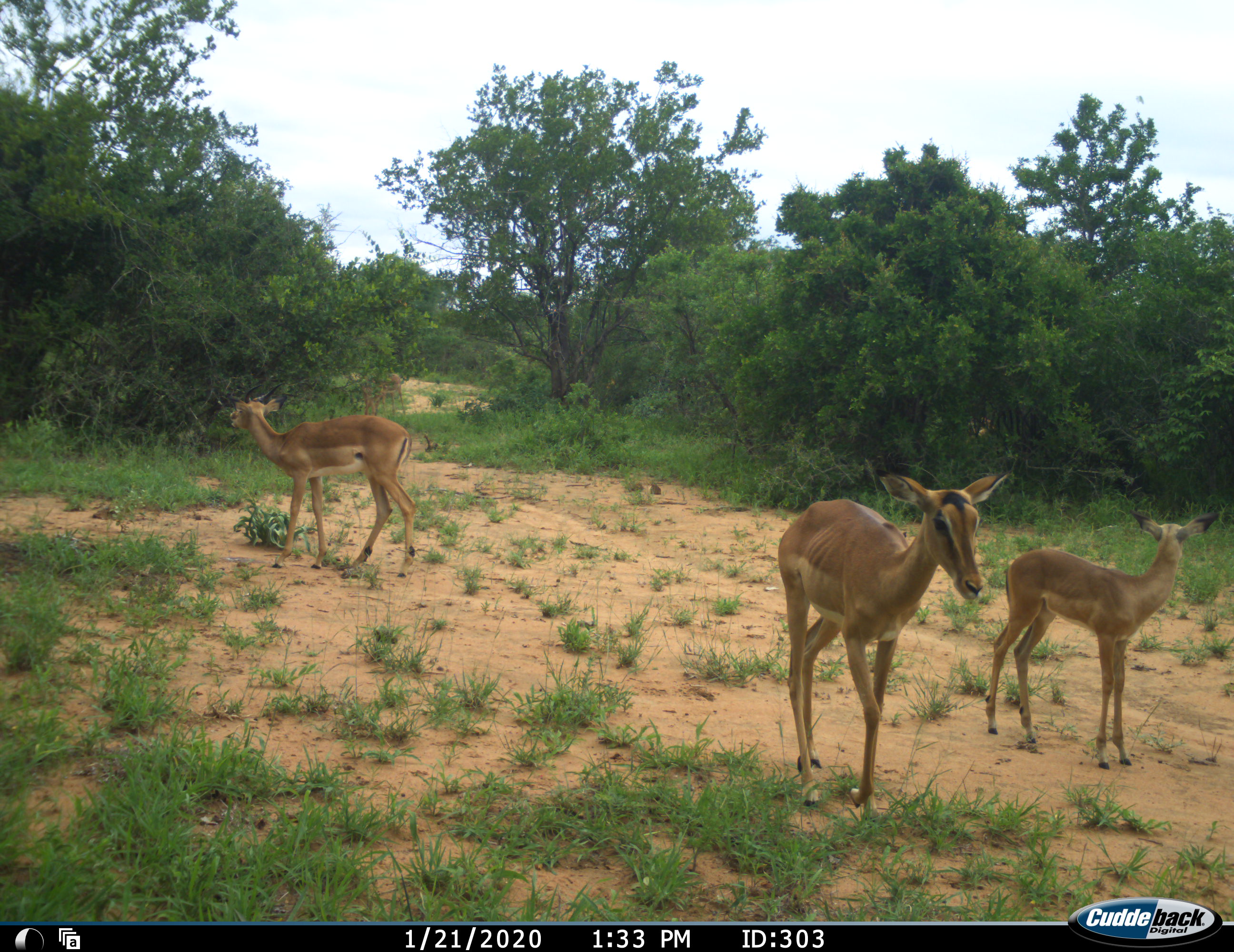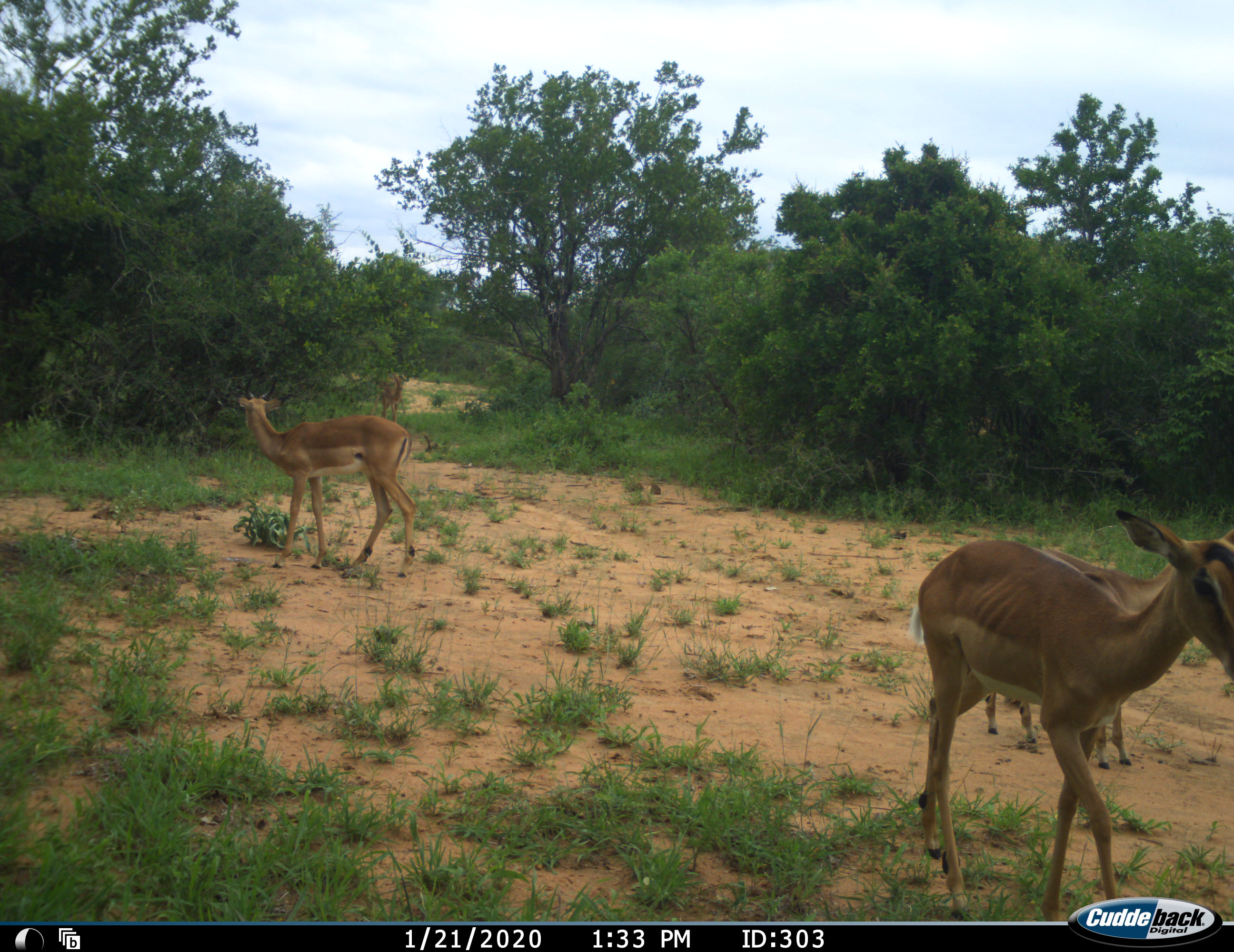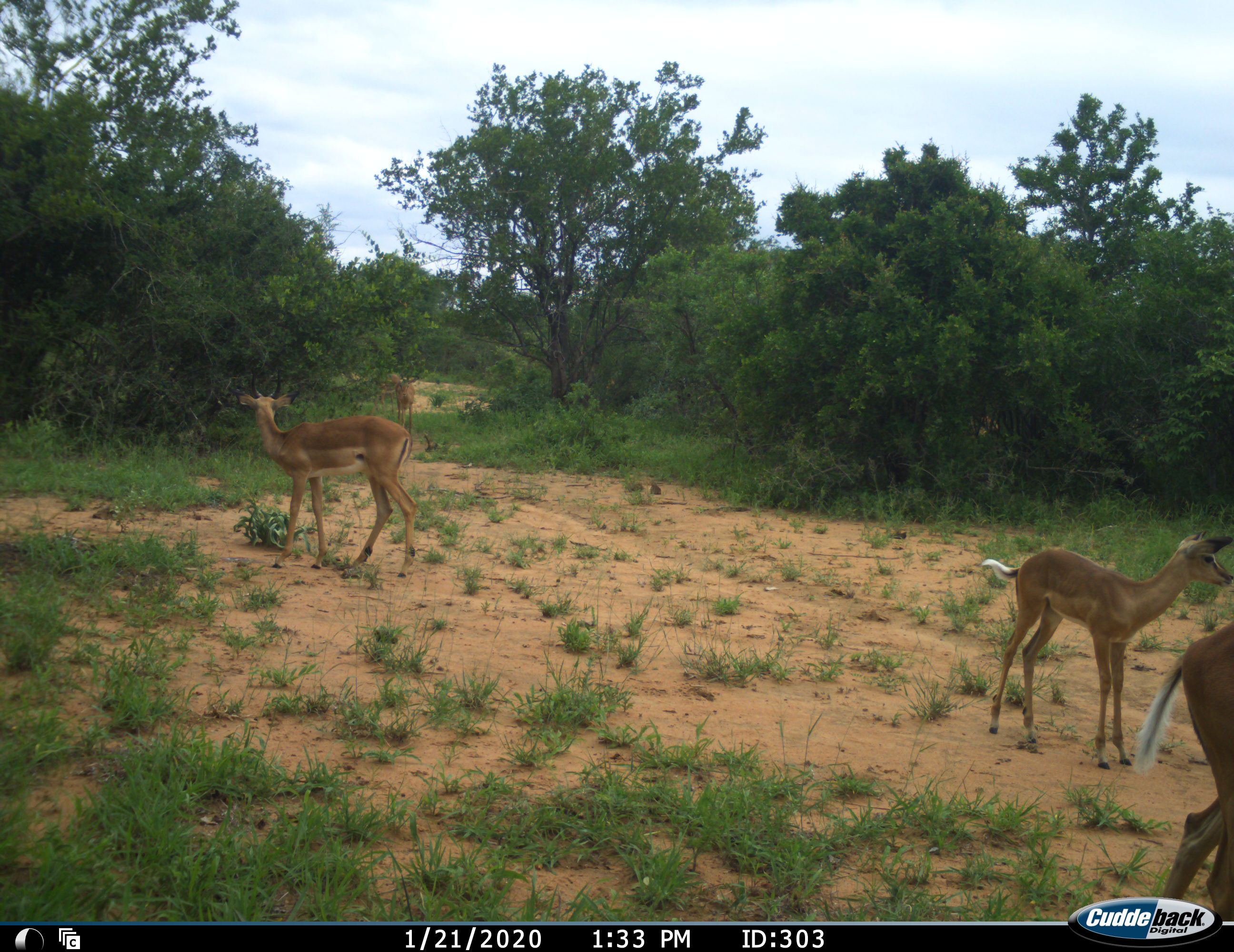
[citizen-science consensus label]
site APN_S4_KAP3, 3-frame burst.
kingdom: Animalia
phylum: Chordata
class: Mammalia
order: Artiodactyla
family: Bovidae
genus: Aepyceros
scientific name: Aepyceros melampus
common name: impala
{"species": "impala (Aepyceros melampus)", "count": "4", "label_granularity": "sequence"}